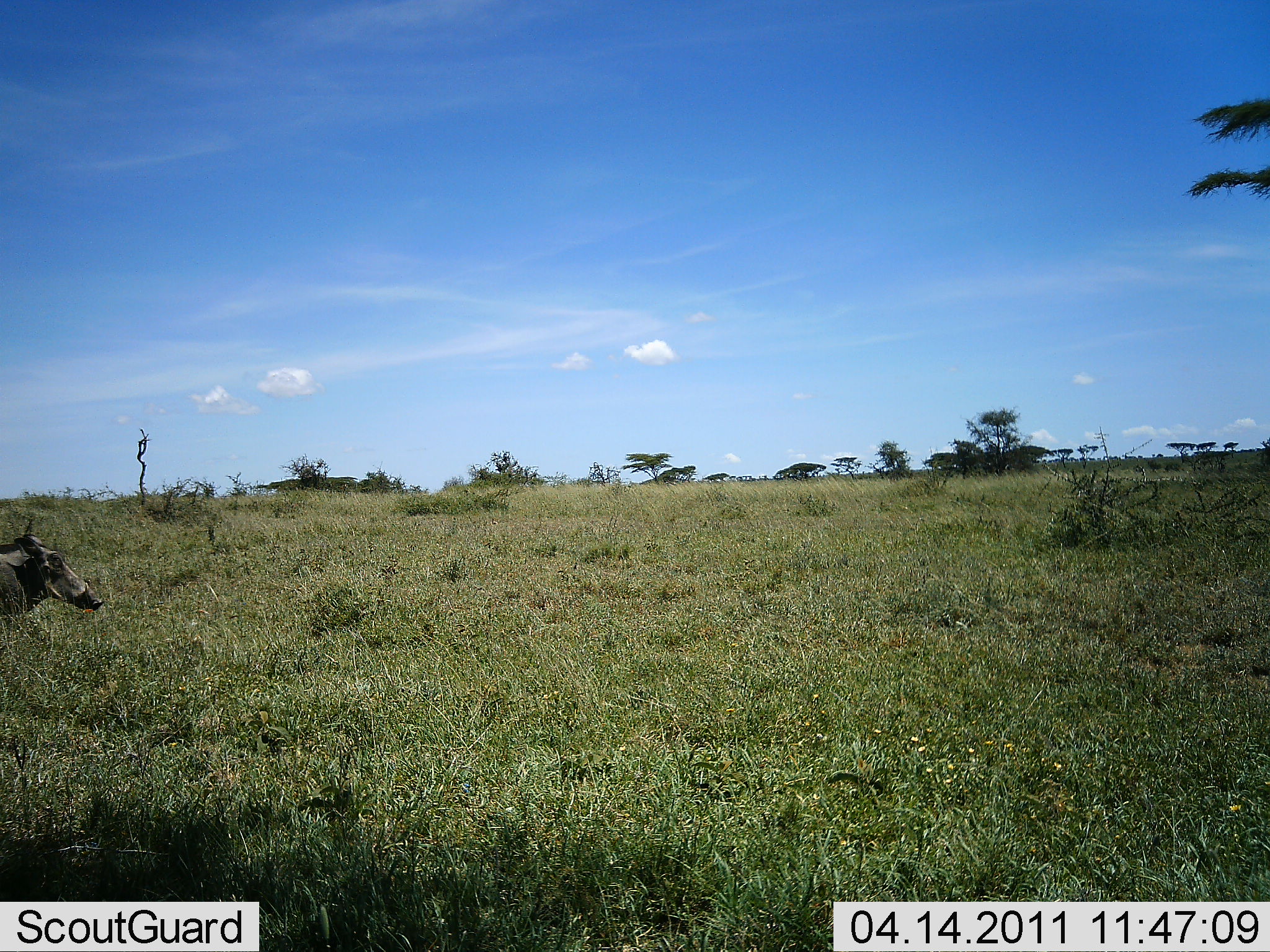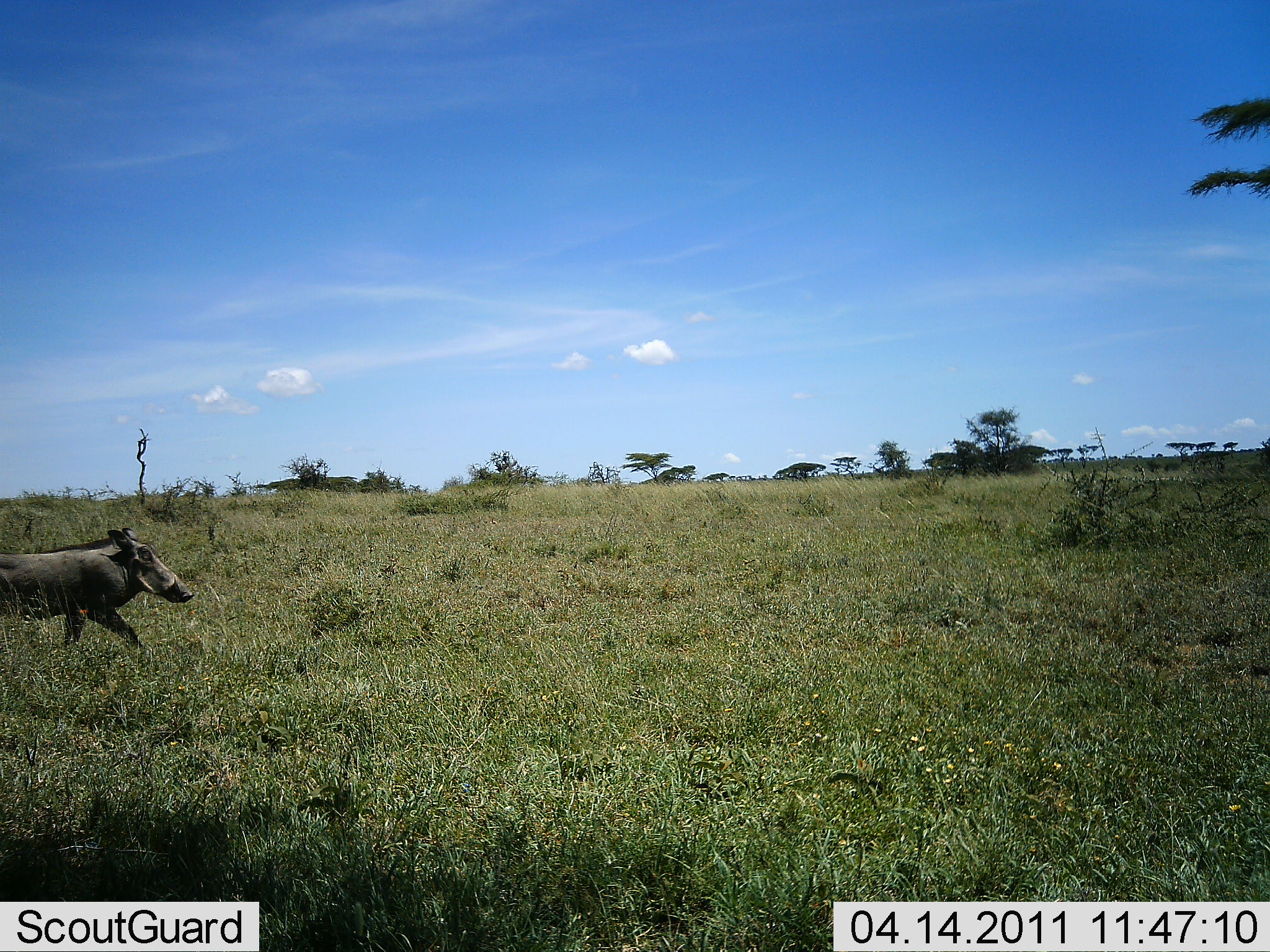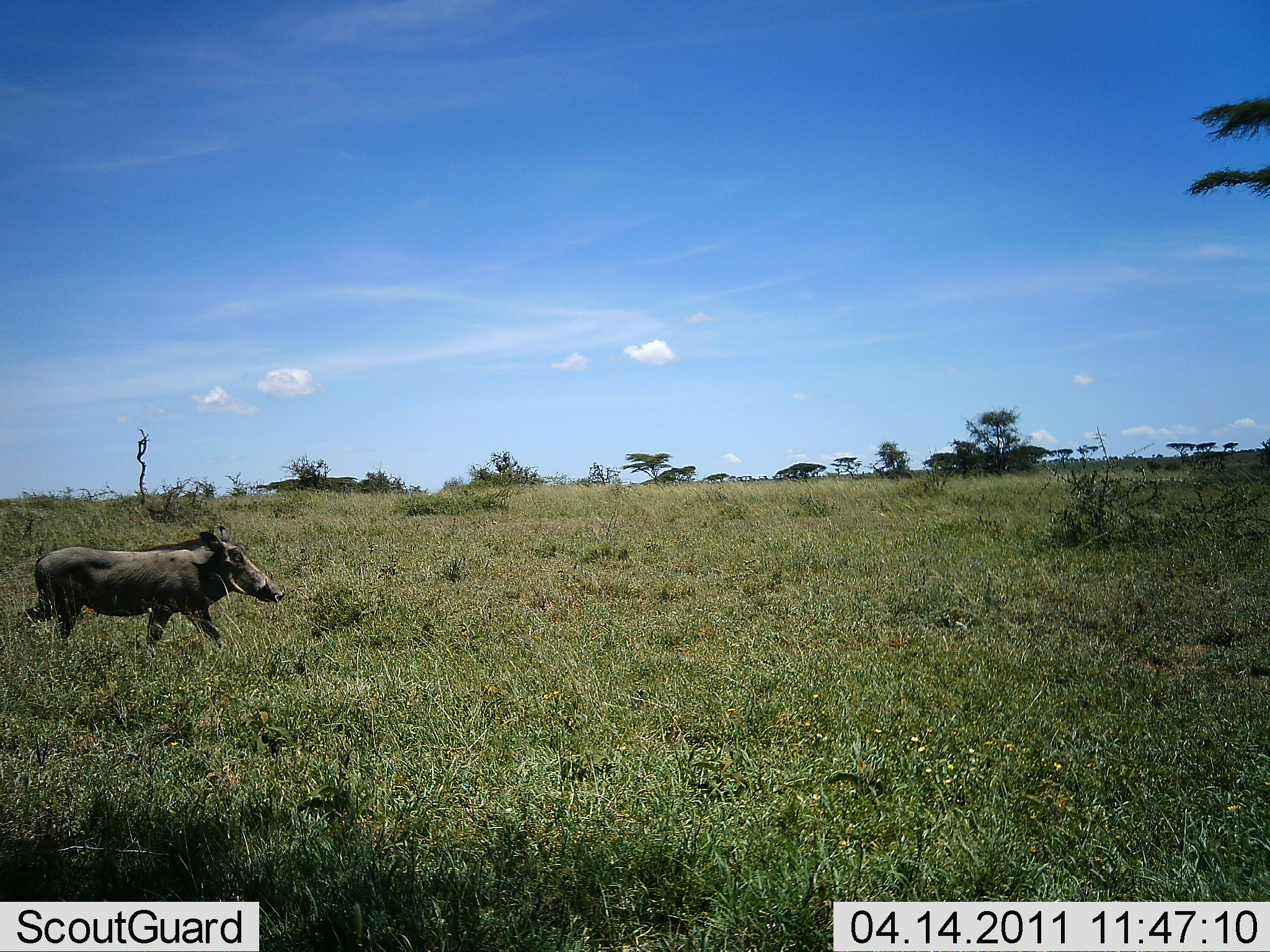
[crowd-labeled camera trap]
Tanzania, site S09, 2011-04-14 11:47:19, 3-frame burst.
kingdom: Animalia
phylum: Chordata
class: Mammalia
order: Artiodactyla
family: Suidae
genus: Phacochoerus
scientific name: Phacochoerus africanus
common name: warthog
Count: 1.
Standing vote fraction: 0%.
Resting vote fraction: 0%.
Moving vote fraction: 100%.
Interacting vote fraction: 0%.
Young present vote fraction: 0%.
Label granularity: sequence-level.